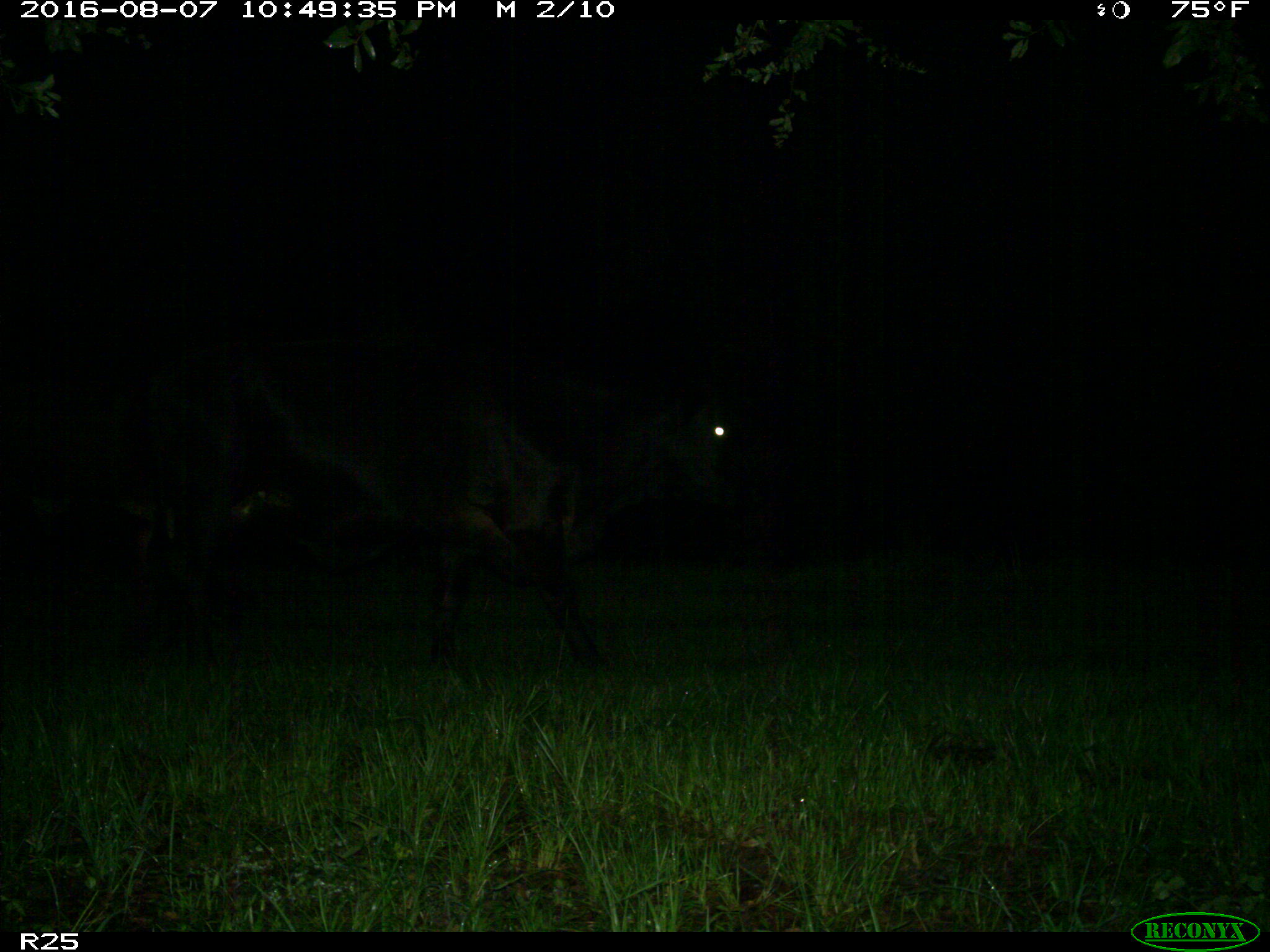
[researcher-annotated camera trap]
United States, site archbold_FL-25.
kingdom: Animalia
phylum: Chordata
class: Mammalia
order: Artiodactyla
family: Bovidae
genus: Bos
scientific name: Bos taurus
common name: domestic cow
Bos taurus (domestic cow).